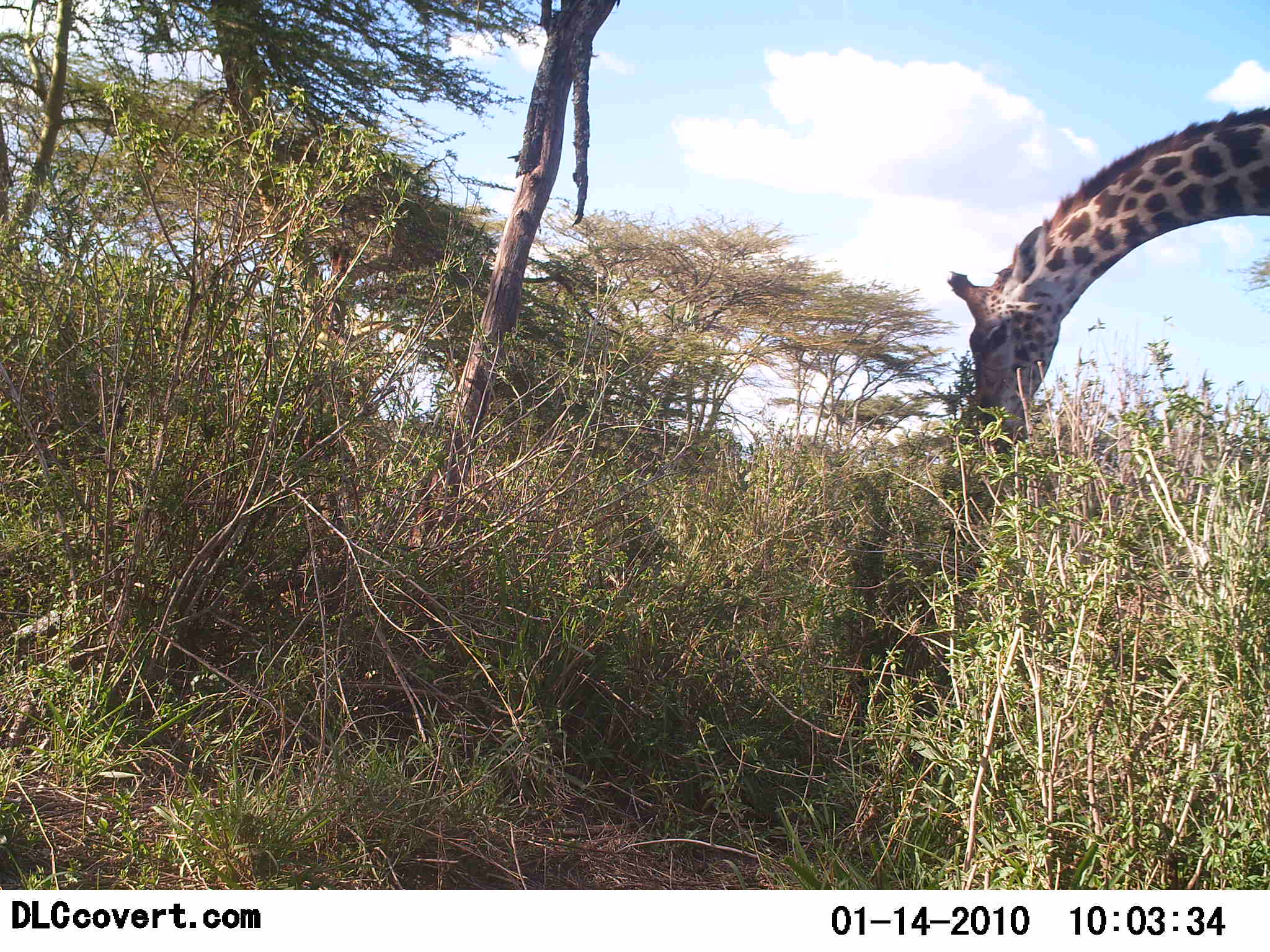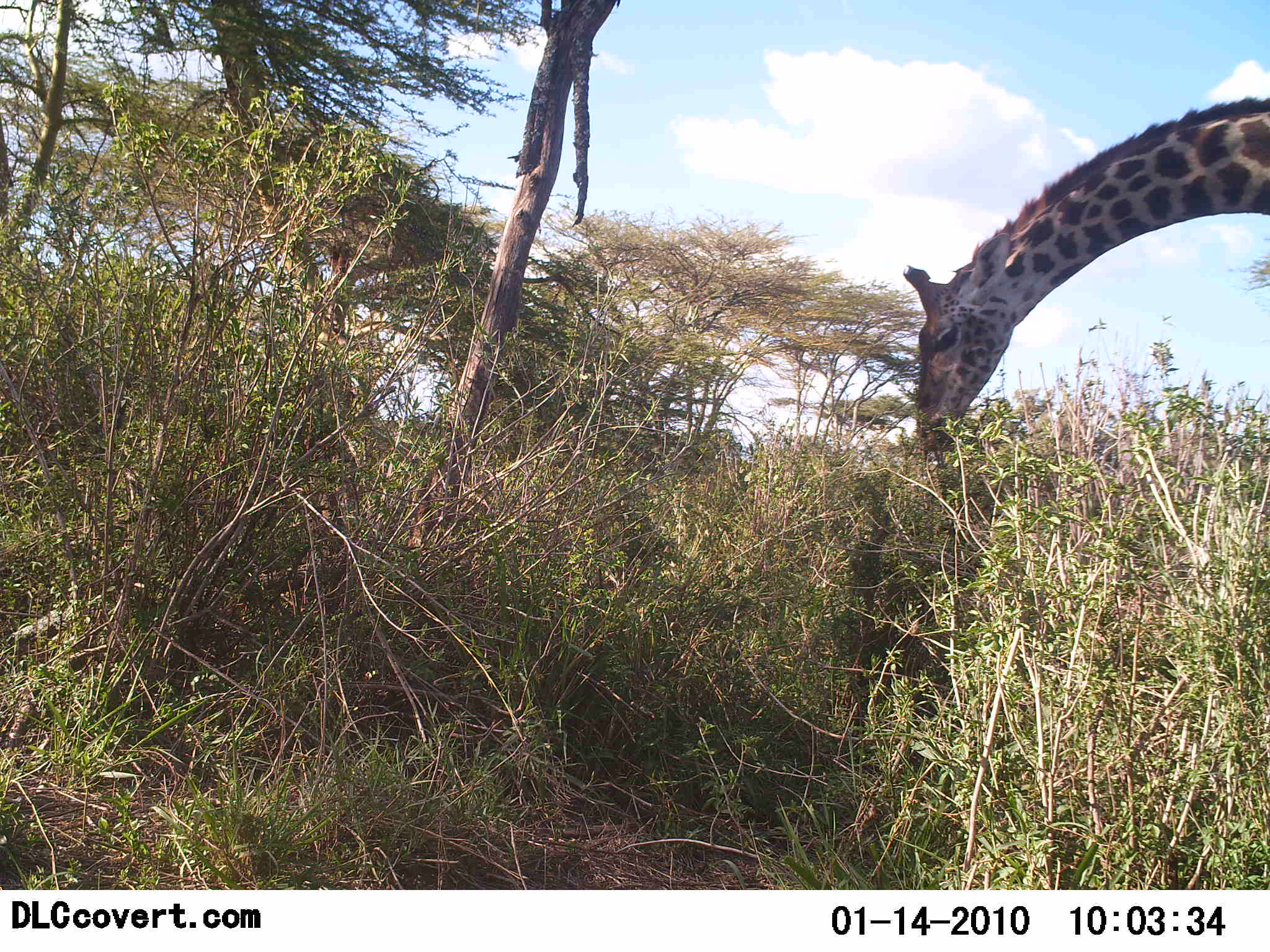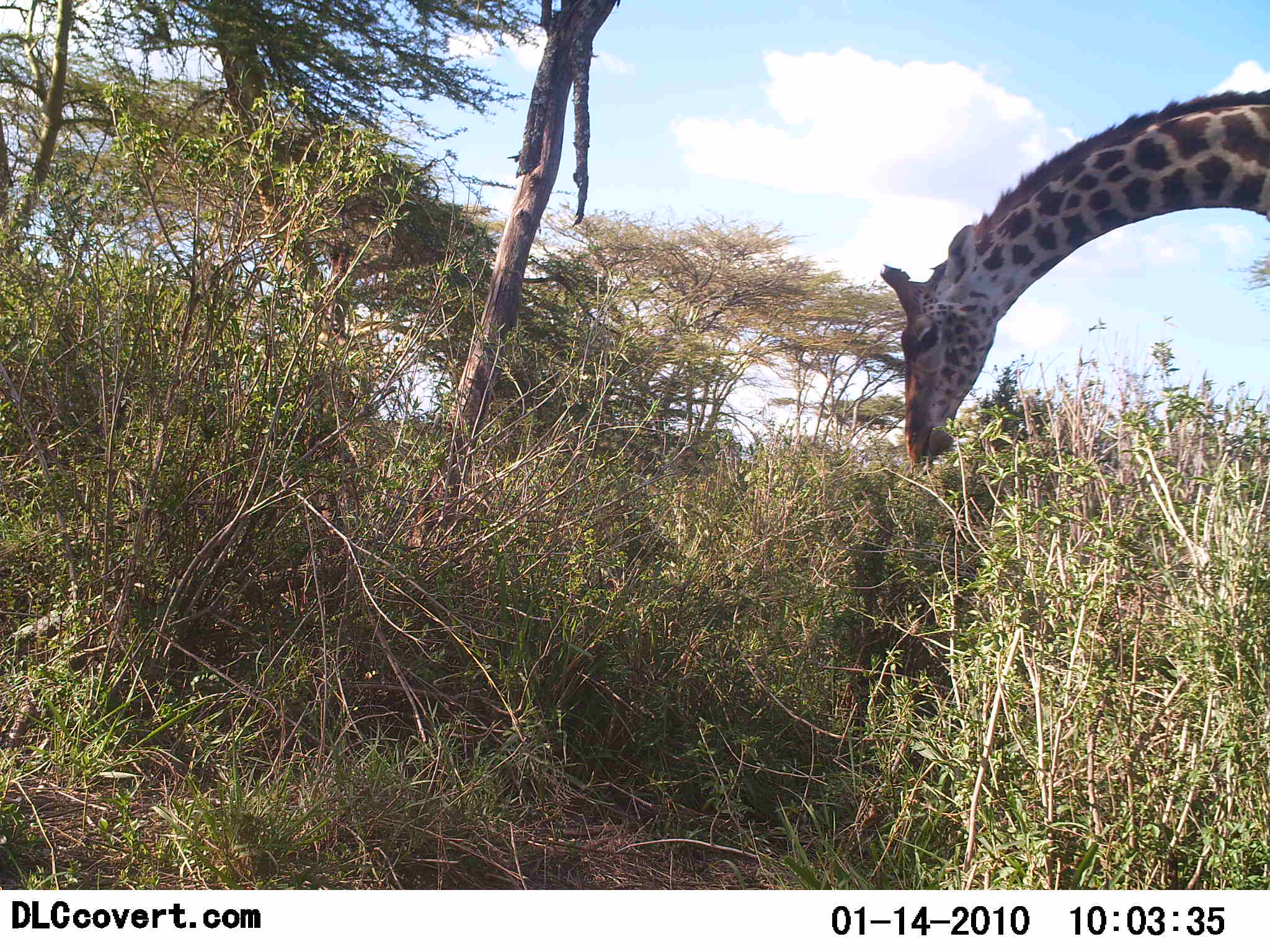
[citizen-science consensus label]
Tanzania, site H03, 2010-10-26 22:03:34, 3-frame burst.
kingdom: Animalia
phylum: Chordata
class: Mammalia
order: Artiodactyla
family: Giraffidae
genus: Giraffa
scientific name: Giraffa camelopardalis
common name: giraffe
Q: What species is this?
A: Giraffe (Giraffa camelopardalis).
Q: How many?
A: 1.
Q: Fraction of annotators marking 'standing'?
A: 10%.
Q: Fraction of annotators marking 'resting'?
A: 5%.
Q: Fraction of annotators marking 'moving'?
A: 10%.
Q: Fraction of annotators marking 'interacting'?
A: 5%.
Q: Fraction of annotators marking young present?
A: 0%.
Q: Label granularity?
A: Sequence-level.